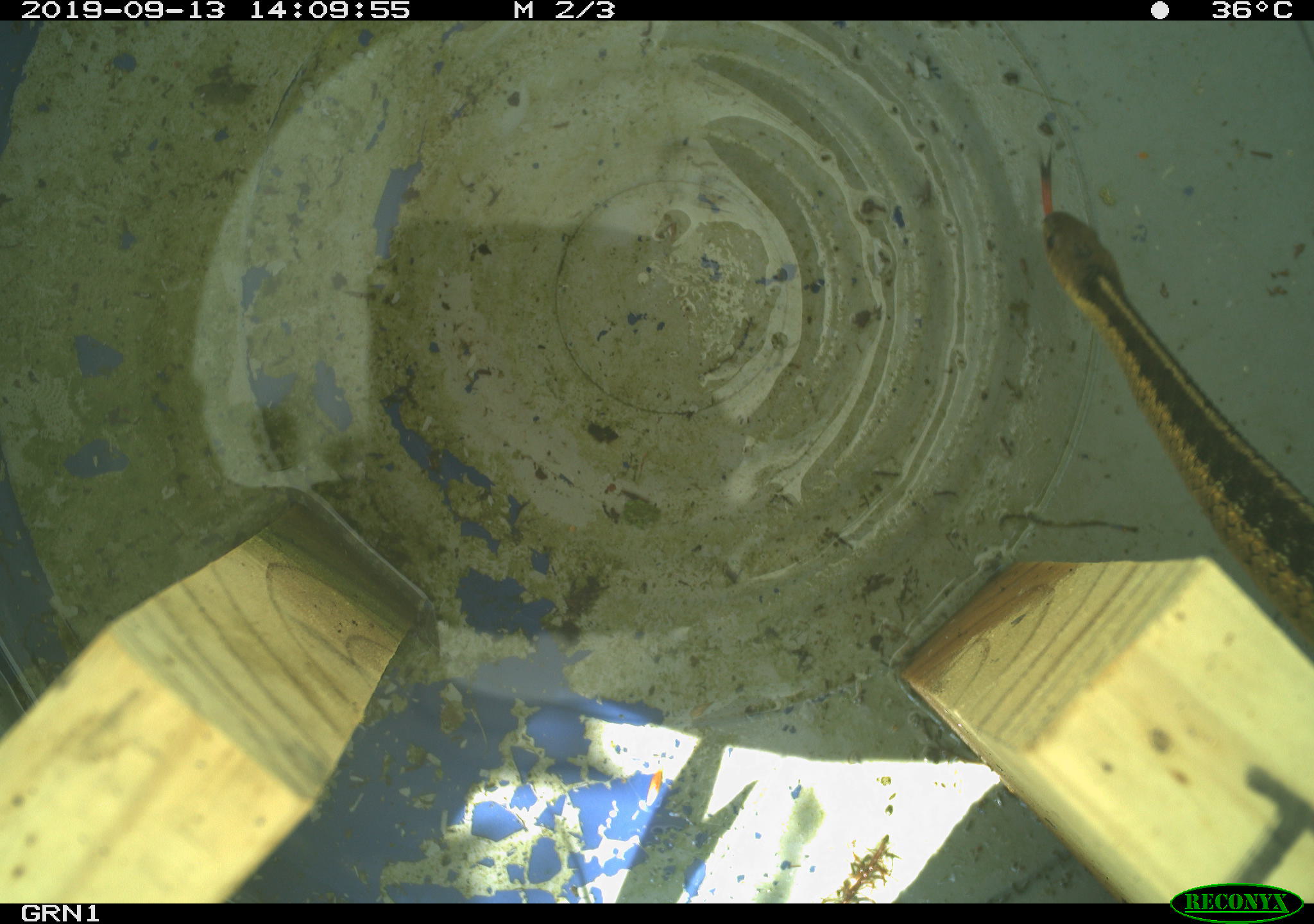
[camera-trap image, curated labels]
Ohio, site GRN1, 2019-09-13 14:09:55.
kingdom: Animalia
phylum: Chordata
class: Reptilia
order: Squamata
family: Colubridae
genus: Thamnophis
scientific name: Thamnophis sirtalis sirtalis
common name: eastern gartersnake